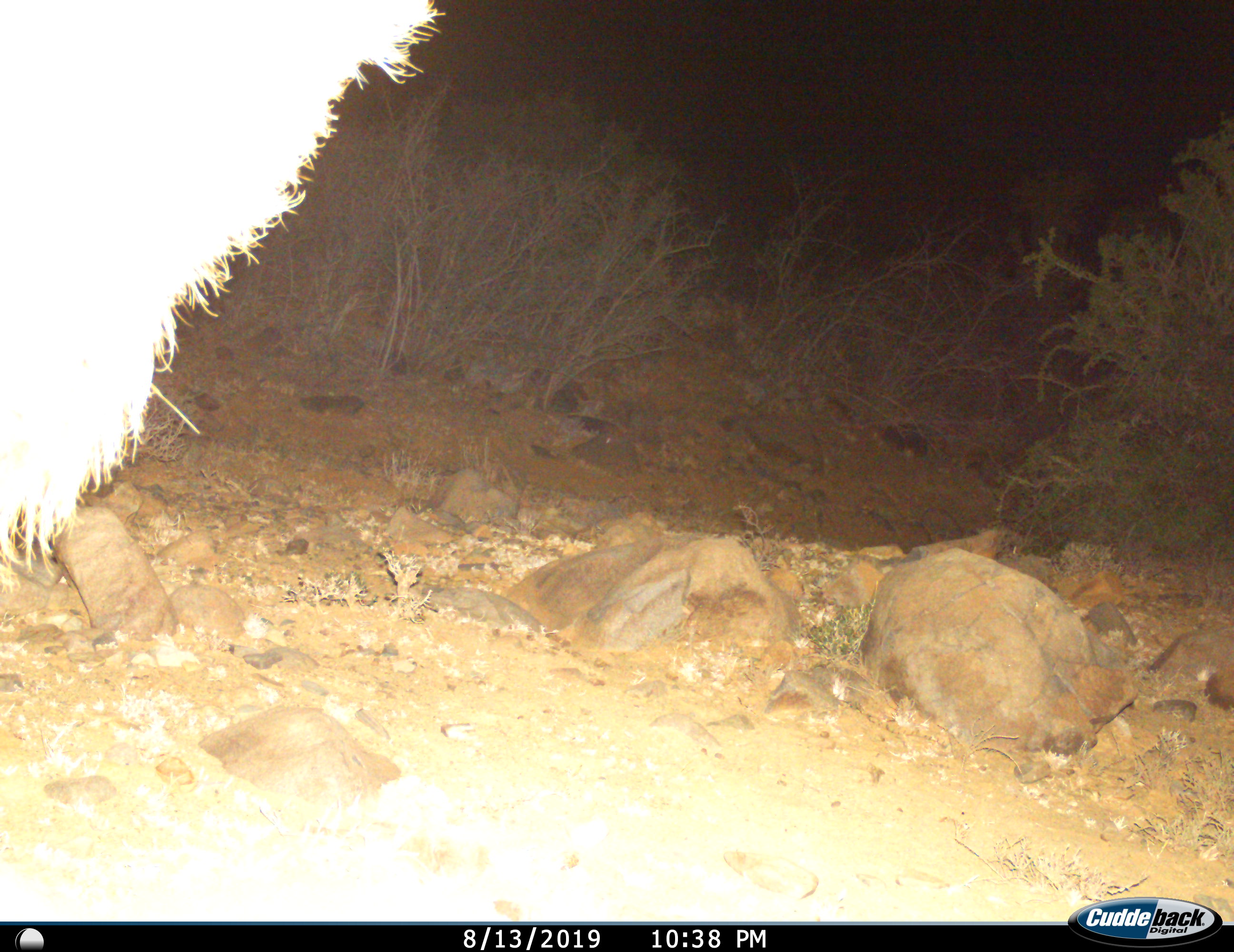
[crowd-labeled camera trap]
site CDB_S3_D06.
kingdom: Animalia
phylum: Chordata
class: Mammalia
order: Artiodactyla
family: Bovidae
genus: Tragelaphus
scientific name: Tragelaphus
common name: kudu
Kudu (Tragelaphus), count 1. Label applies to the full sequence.